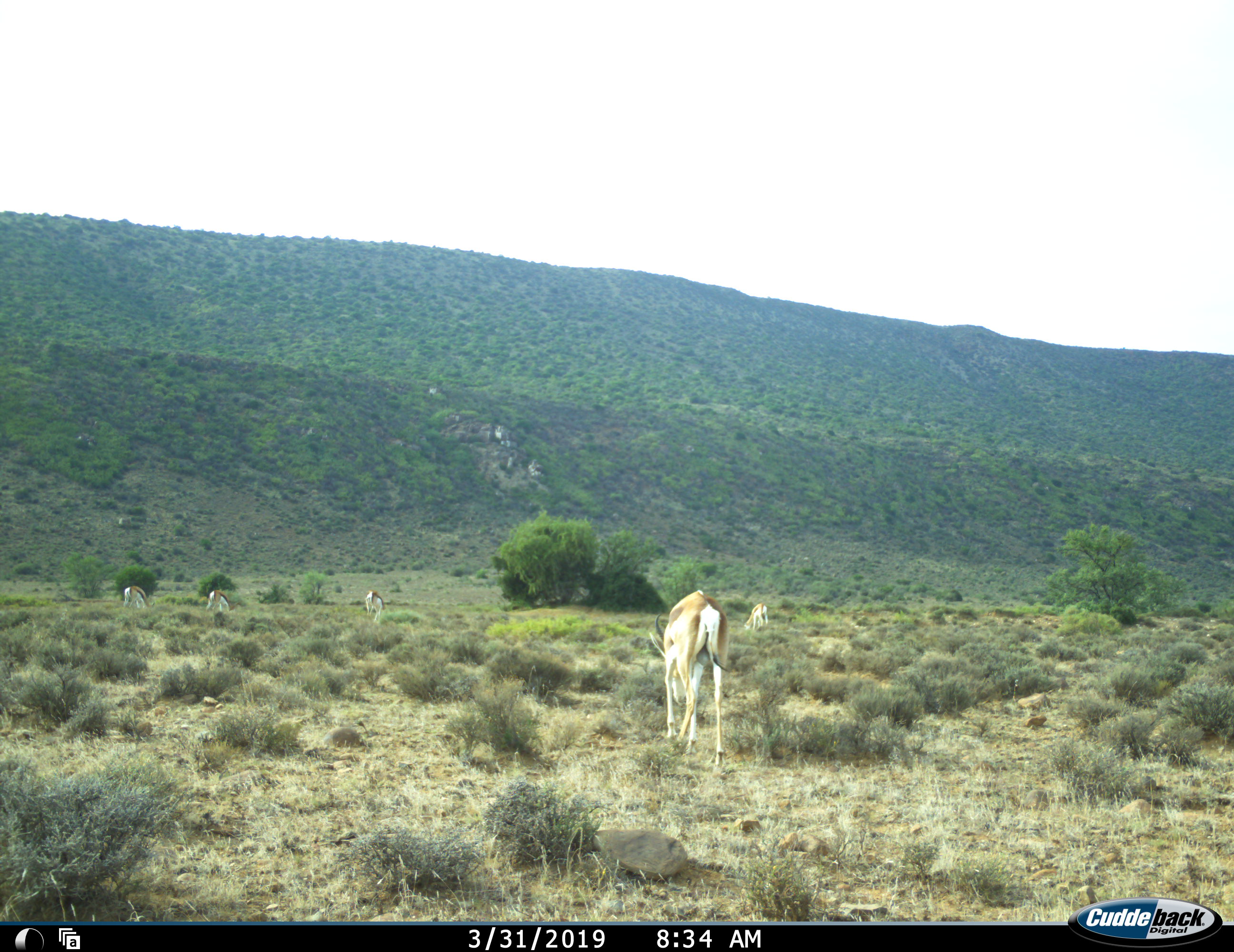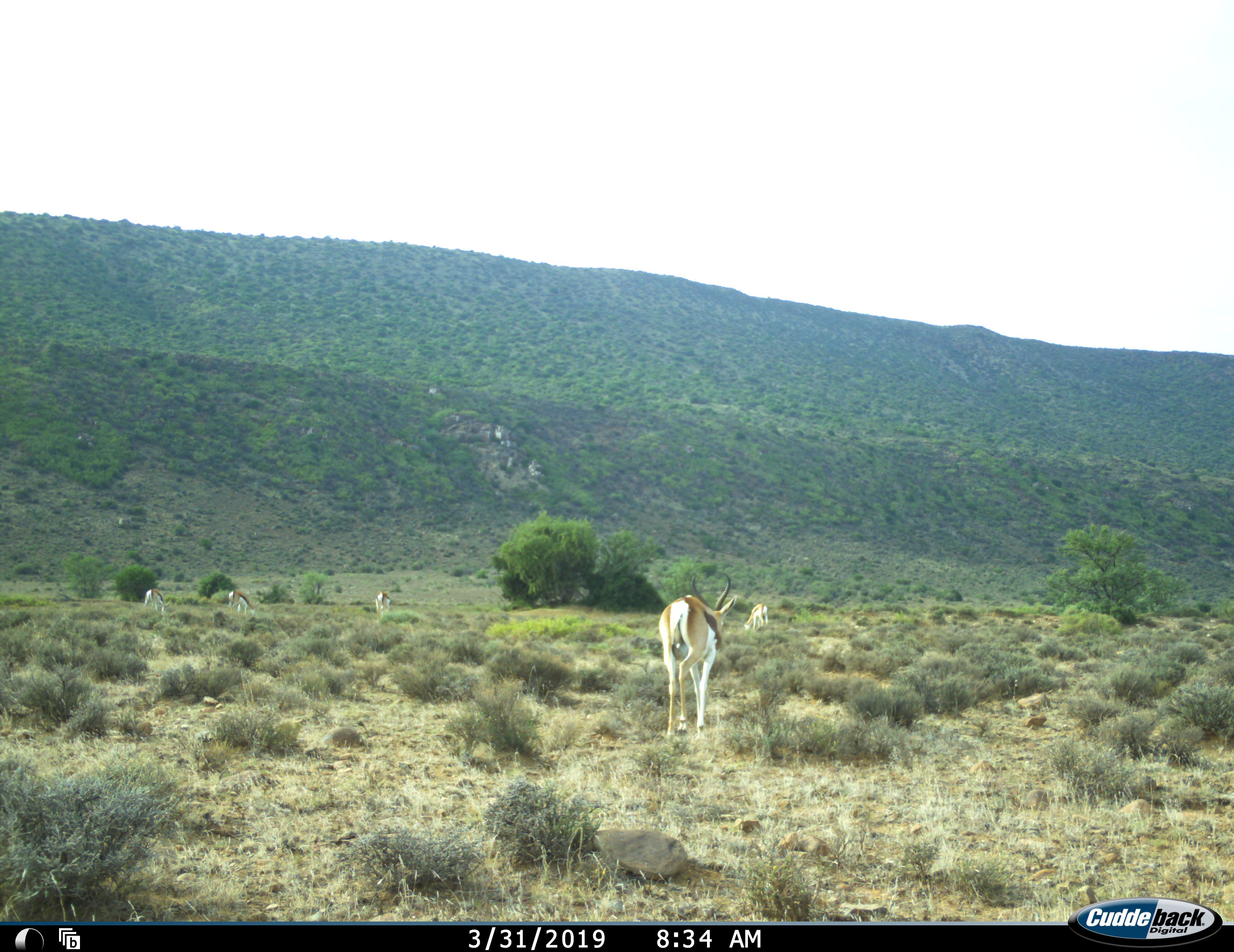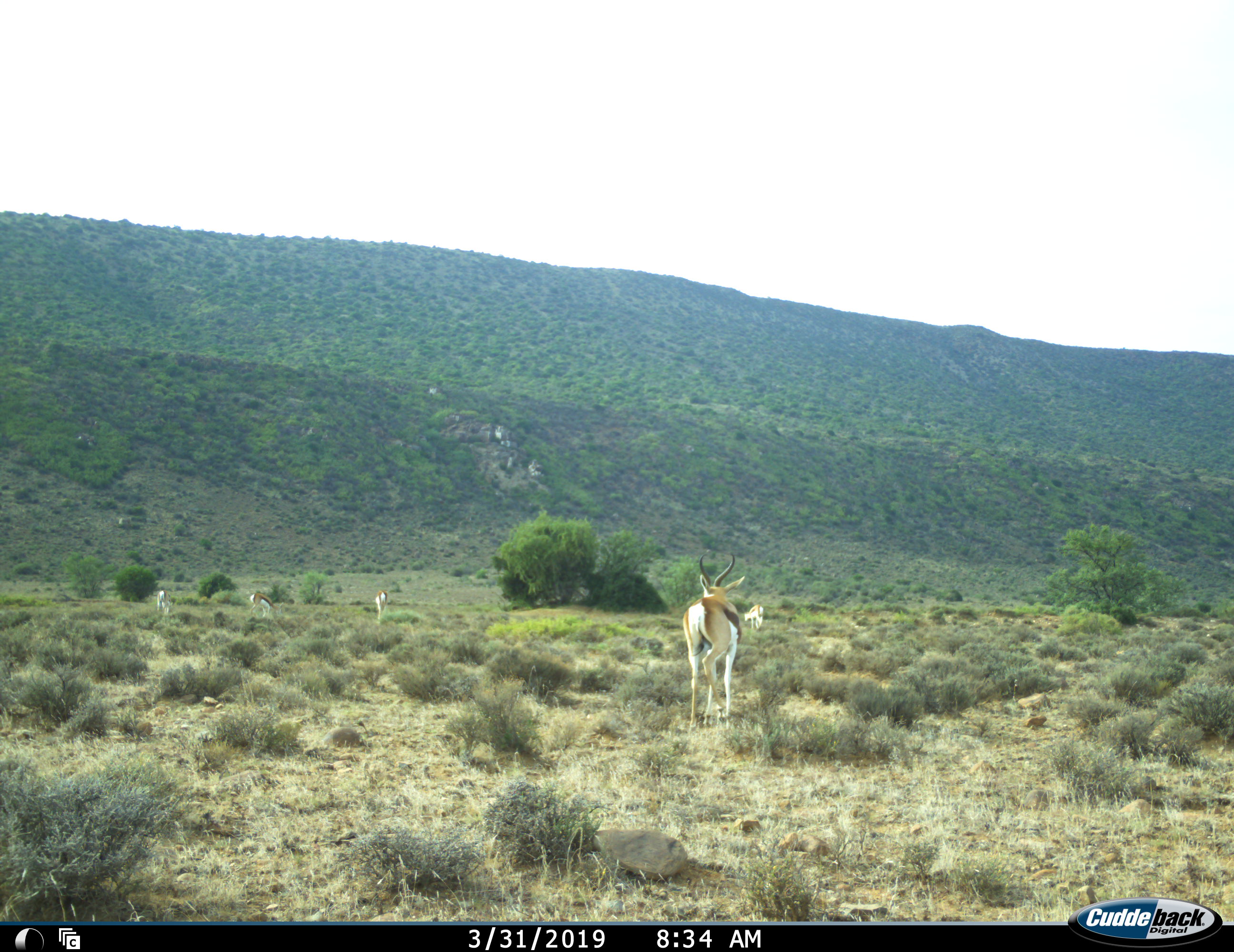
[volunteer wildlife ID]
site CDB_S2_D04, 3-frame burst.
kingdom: Animalia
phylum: Chordata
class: Mammalia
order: Artiodactyla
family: Bovidae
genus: Antidorcas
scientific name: Antidorcas marsupialis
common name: springbok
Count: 5.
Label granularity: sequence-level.